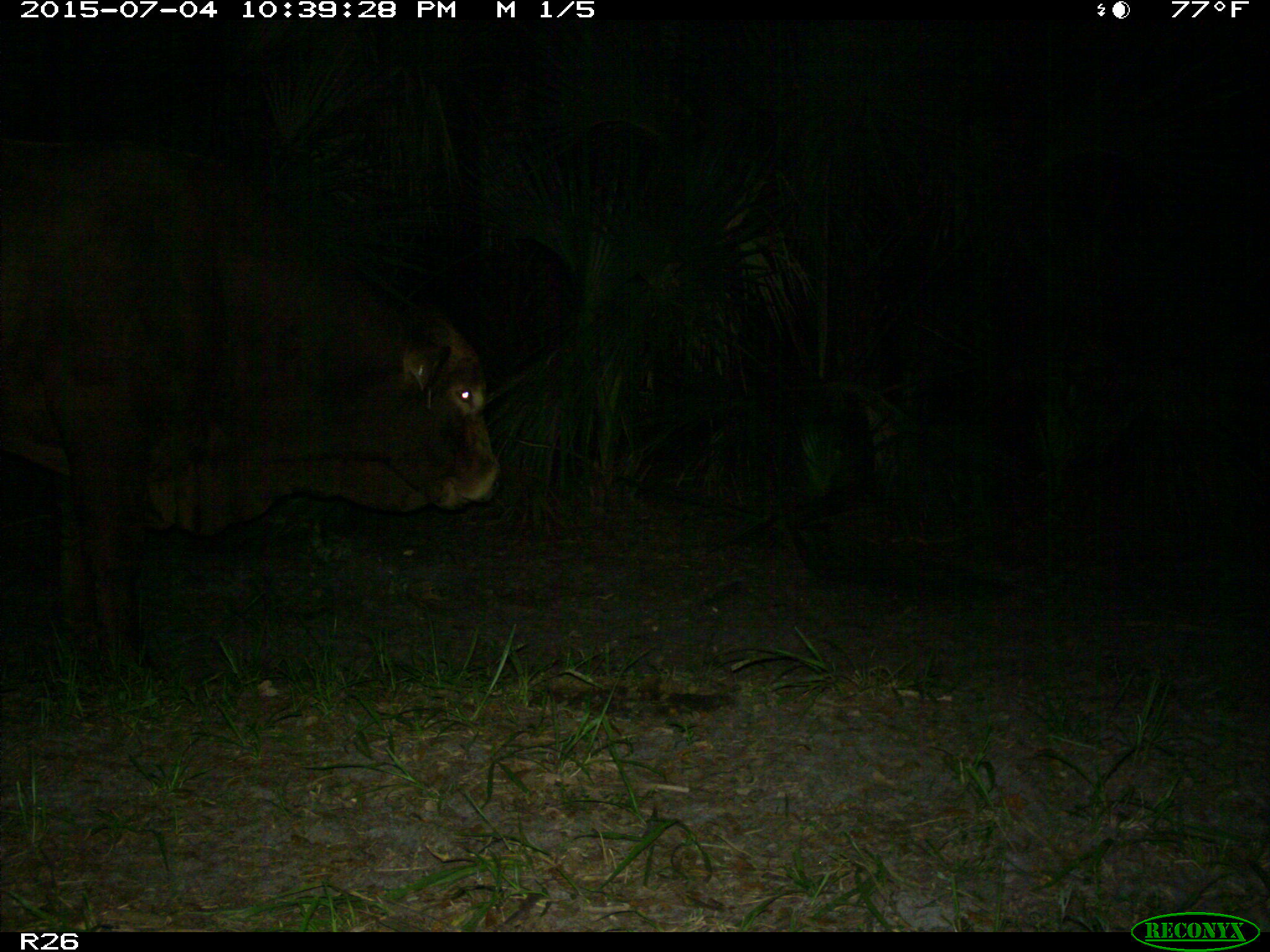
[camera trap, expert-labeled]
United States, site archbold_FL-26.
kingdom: Animalia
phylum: Chordata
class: Mammalia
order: Artiodactyla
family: Bovidae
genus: Bos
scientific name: Bos taurus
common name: domestic cow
Bos taurus (domestic cow).